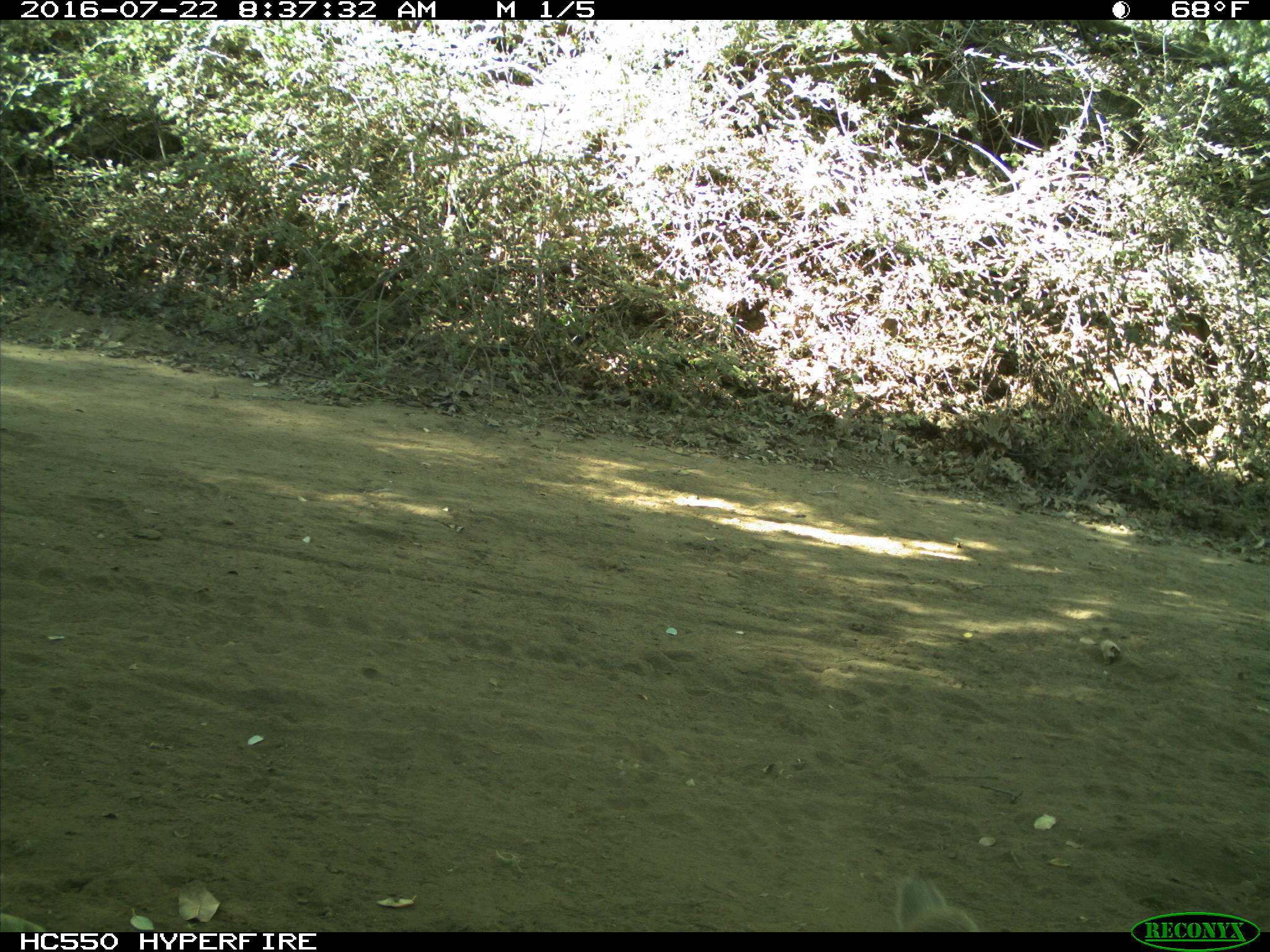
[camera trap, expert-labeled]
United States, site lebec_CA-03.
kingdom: Animalia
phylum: Chordata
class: Mammalia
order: Rodentia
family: Sciuridae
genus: Otospermophilus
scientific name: Otospermophilus beecheyi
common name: california ground squirrel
Otospermophilus beecheyi (california ground squirrel).